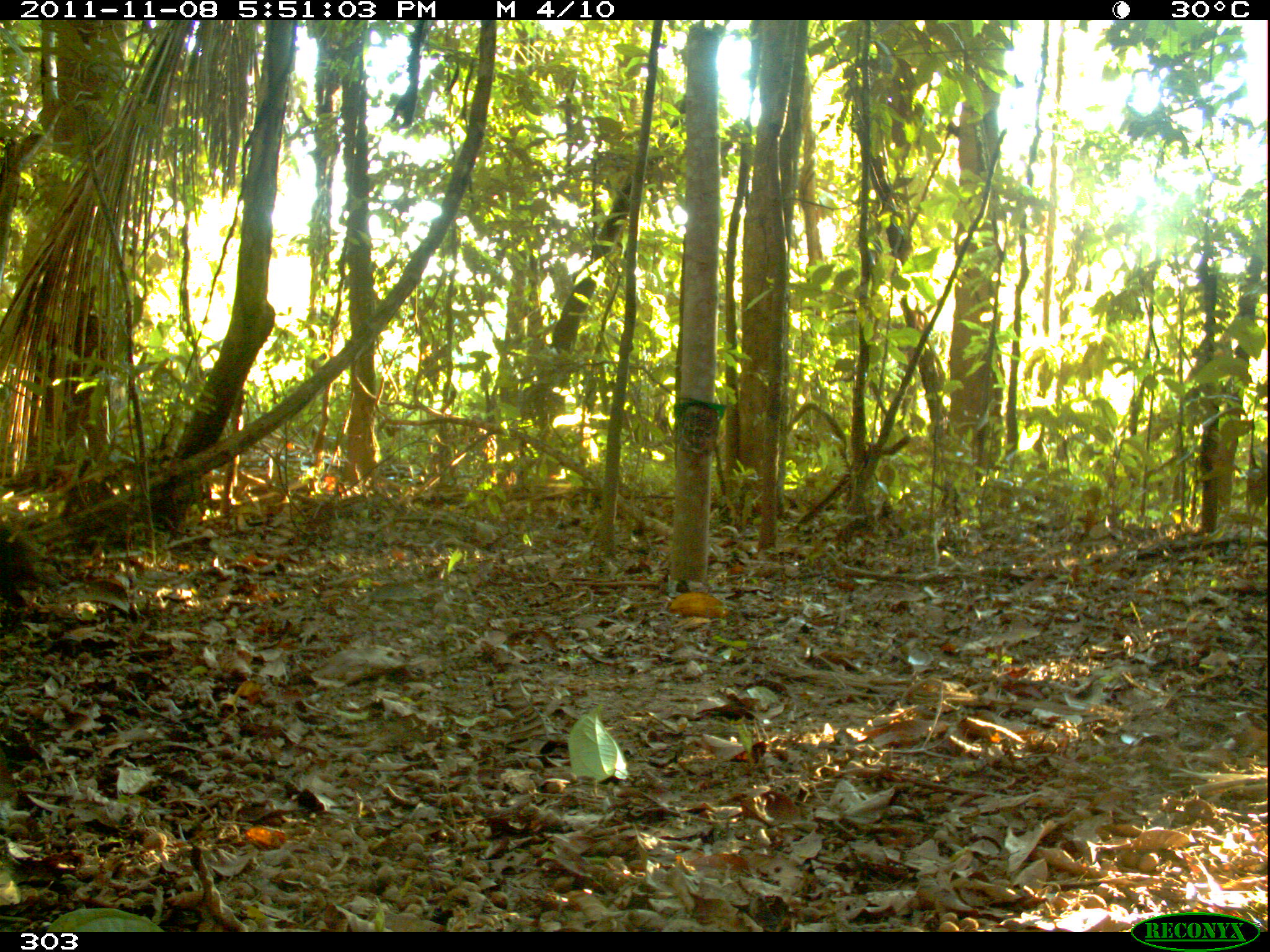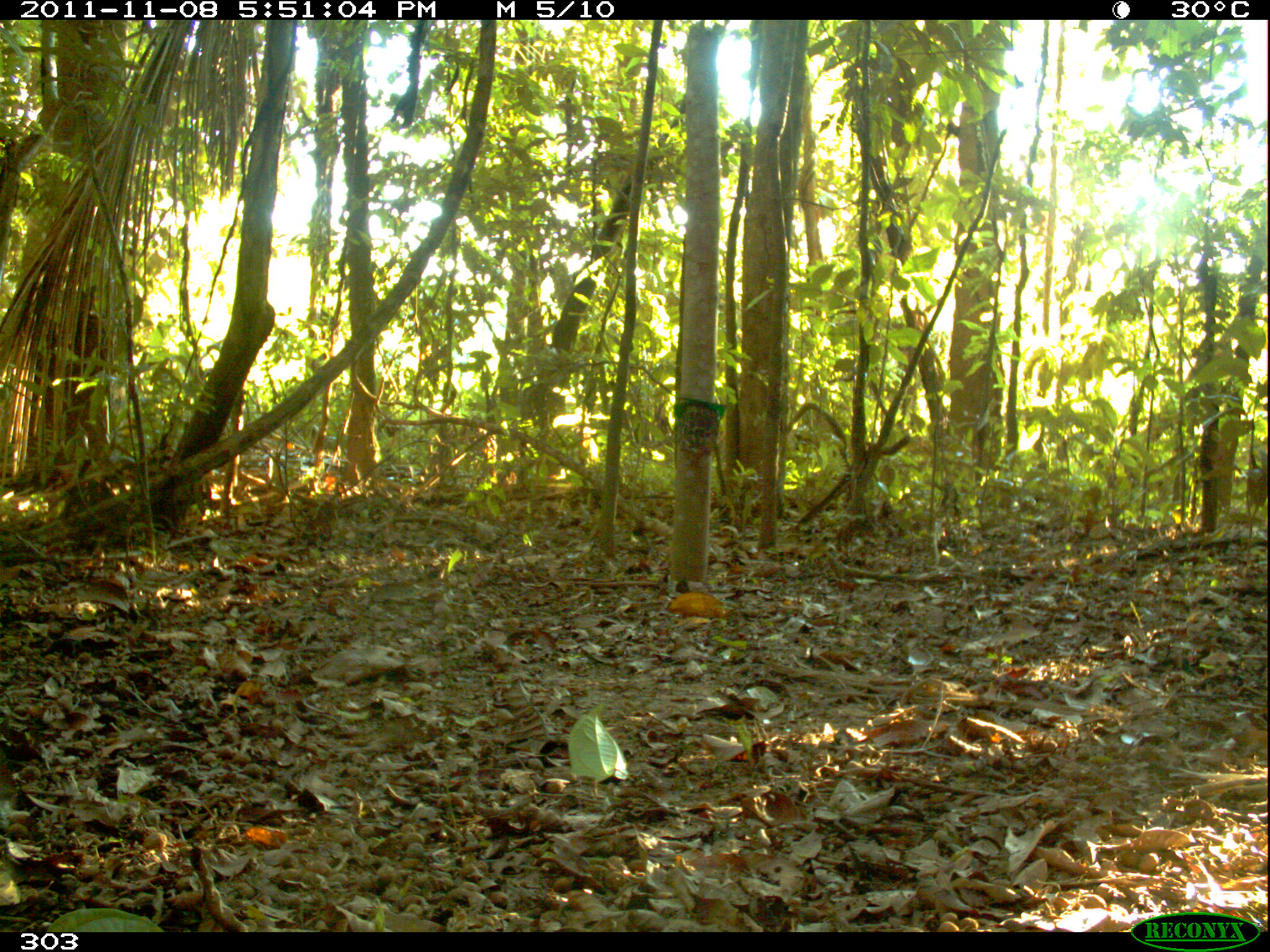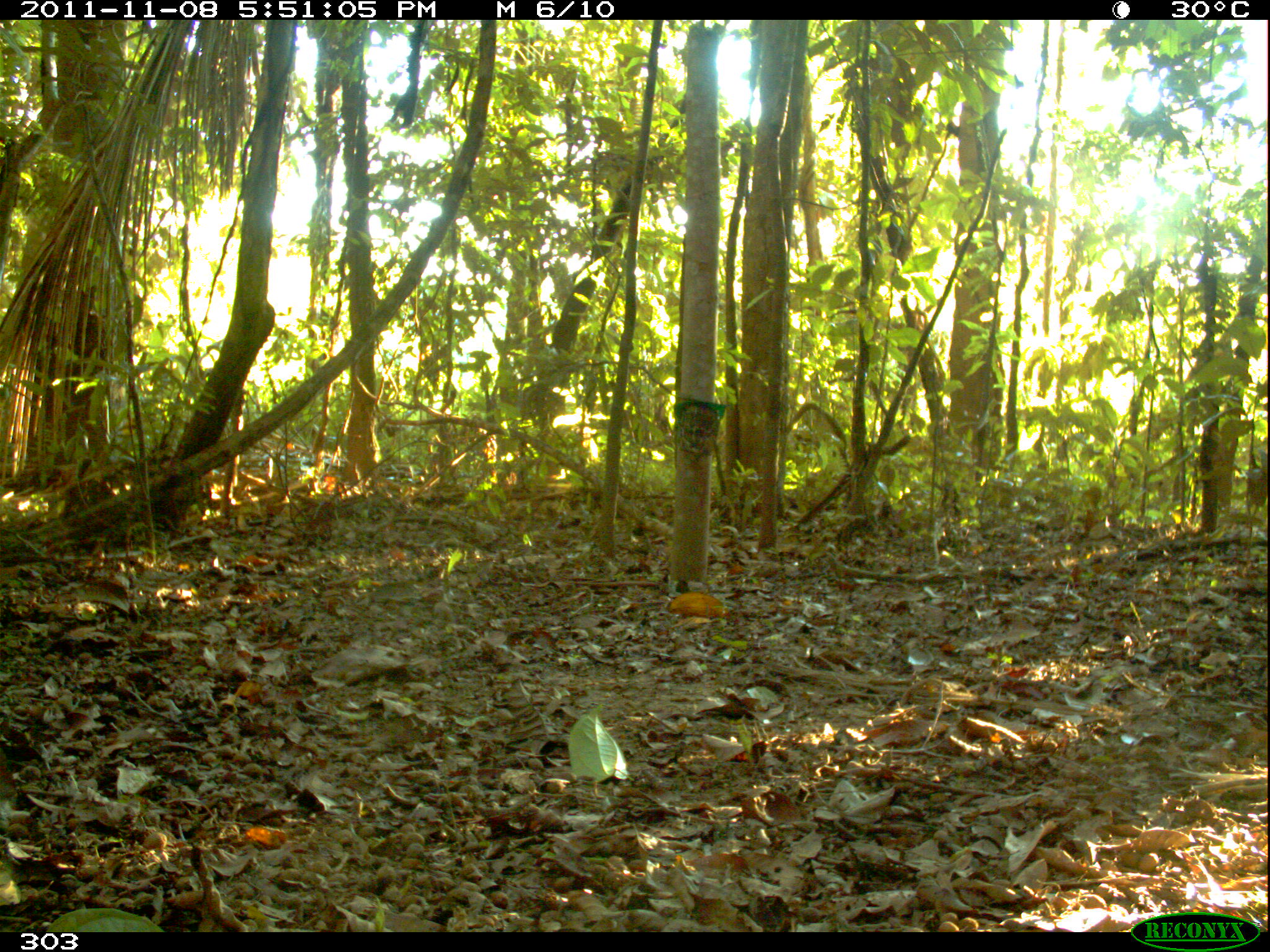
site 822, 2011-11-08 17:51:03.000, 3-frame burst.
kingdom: Animalia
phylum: Chordata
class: Mammalia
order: Rodentia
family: Dasyproctidae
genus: Dasyprocta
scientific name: Dasyprocta punctata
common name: central american agouti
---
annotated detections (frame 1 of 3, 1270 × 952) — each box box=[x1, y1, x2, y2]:
dasyprocta punctata: box=[0, 510, 45, 621]